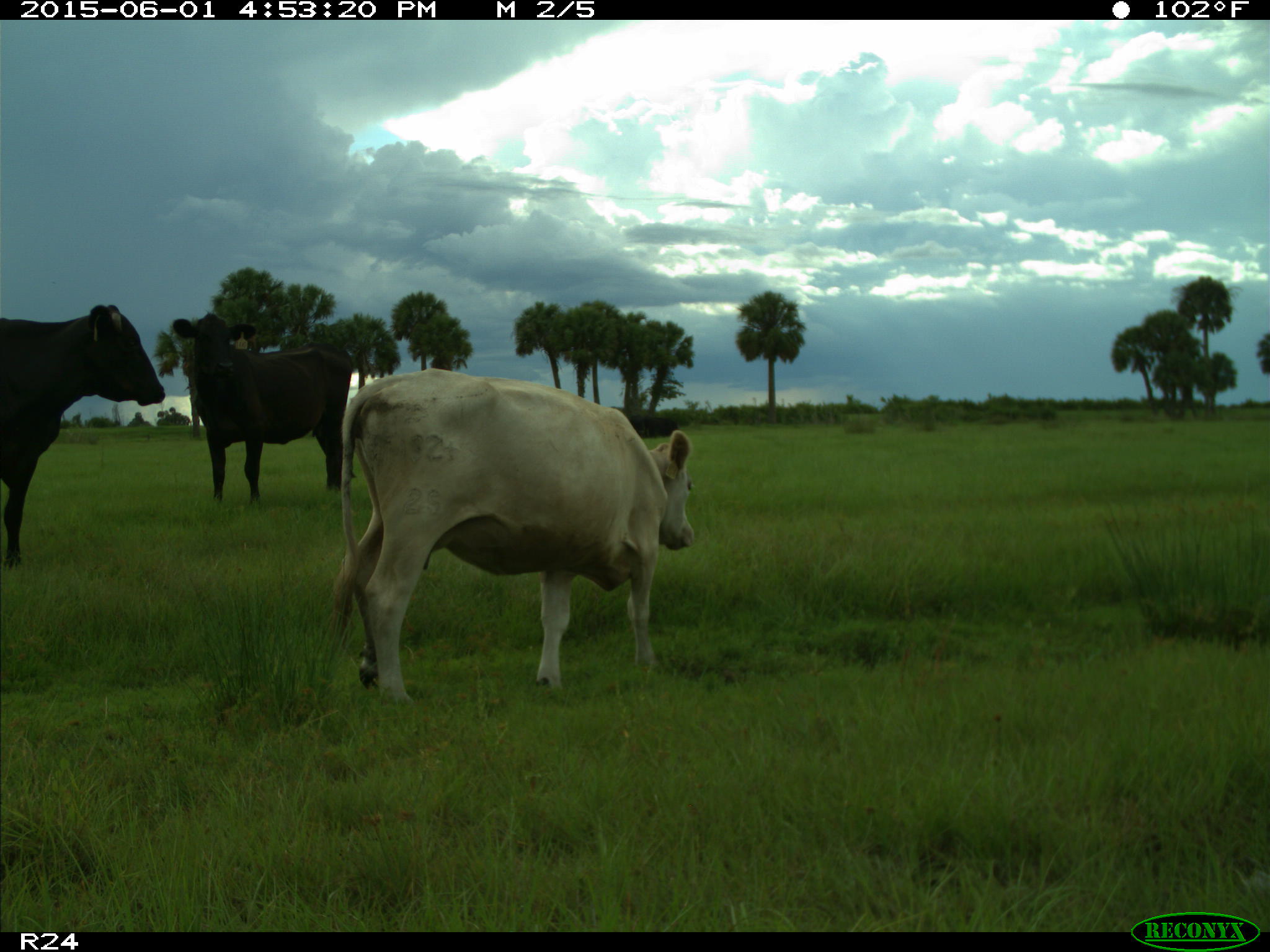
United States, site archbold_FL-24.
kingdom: Animalia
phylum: Chordata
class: Mammalia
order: Artiodactyla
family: Bovidae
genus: Bos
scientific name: Bos taurus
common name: domestic cow